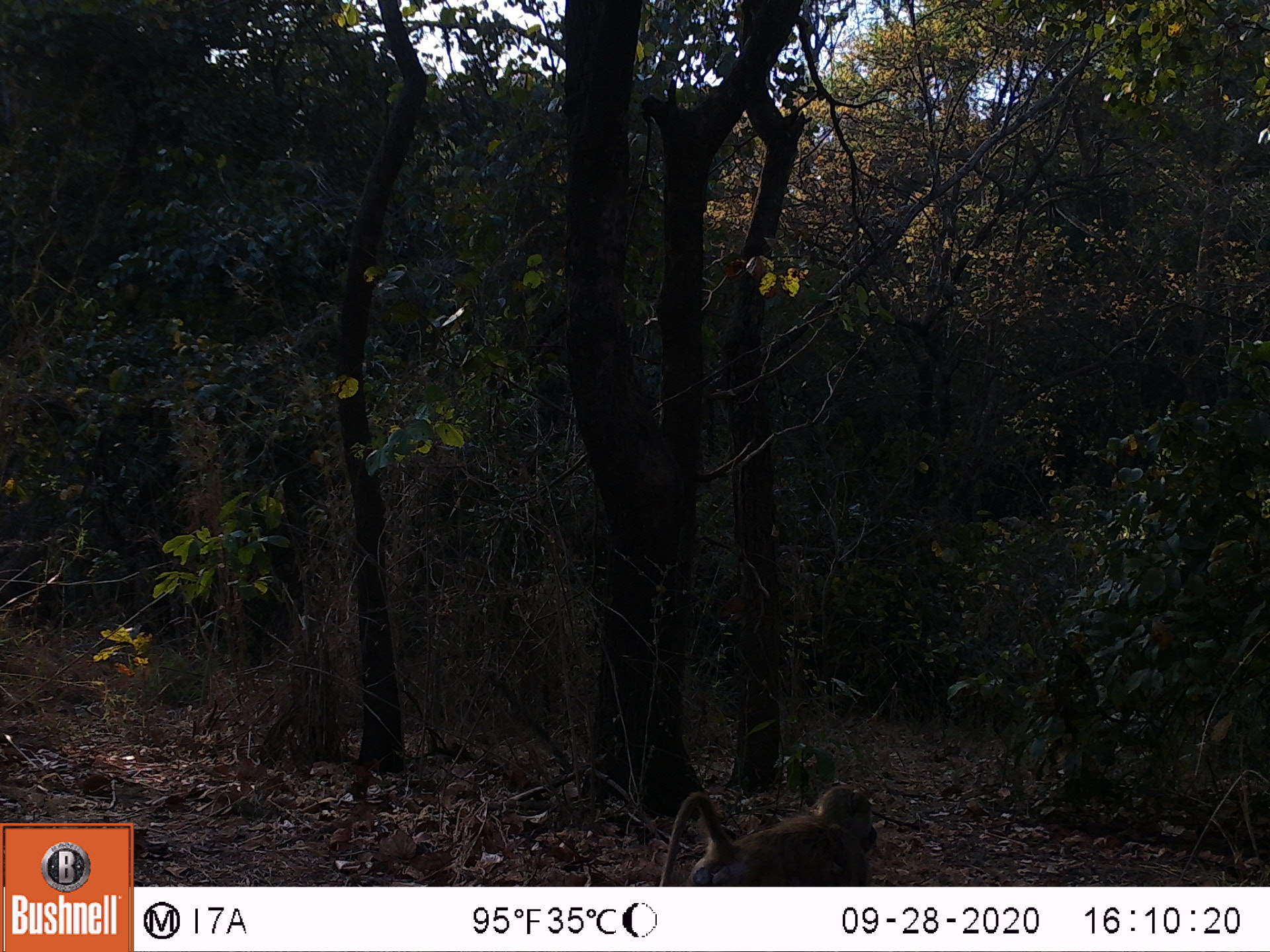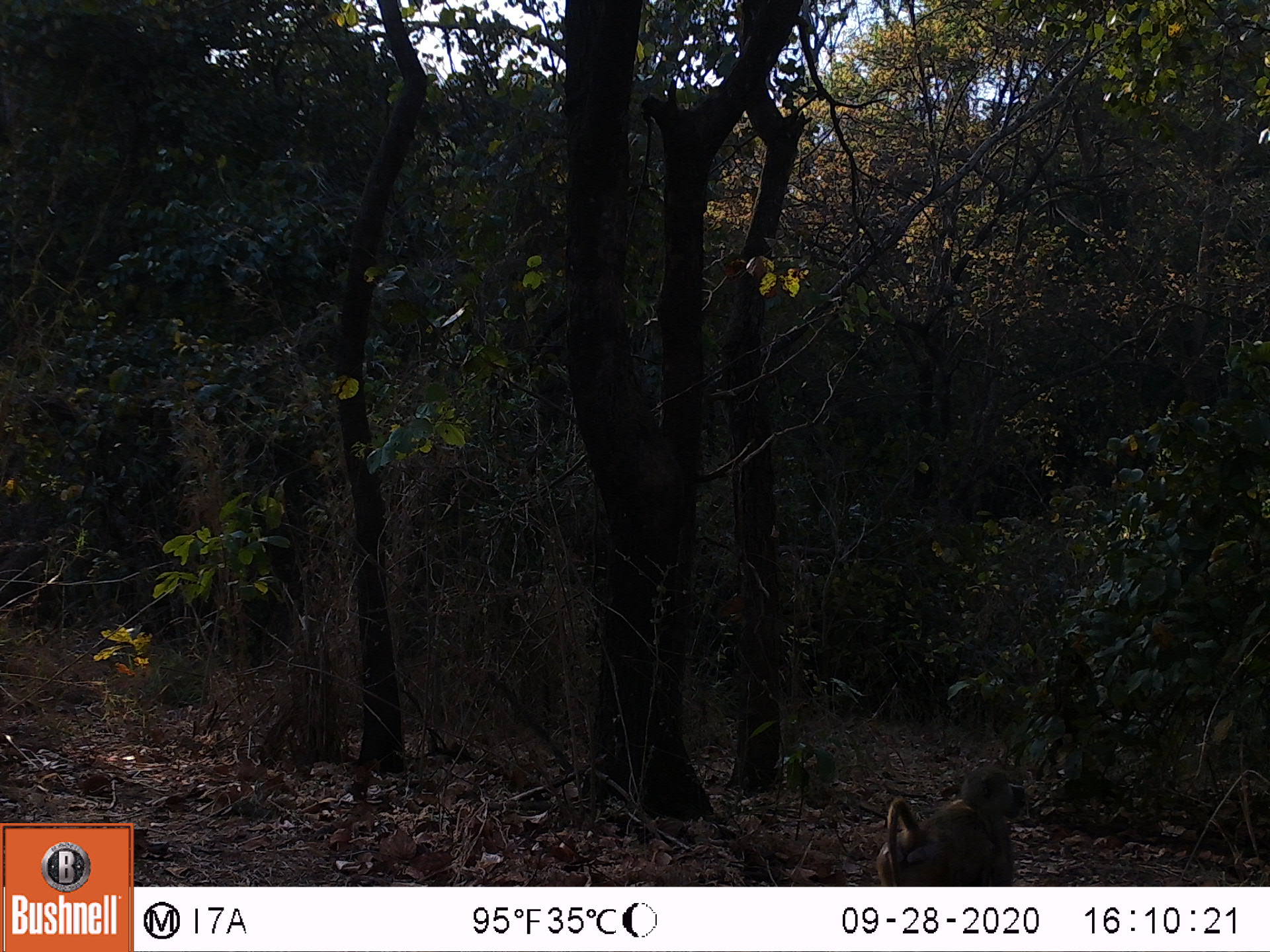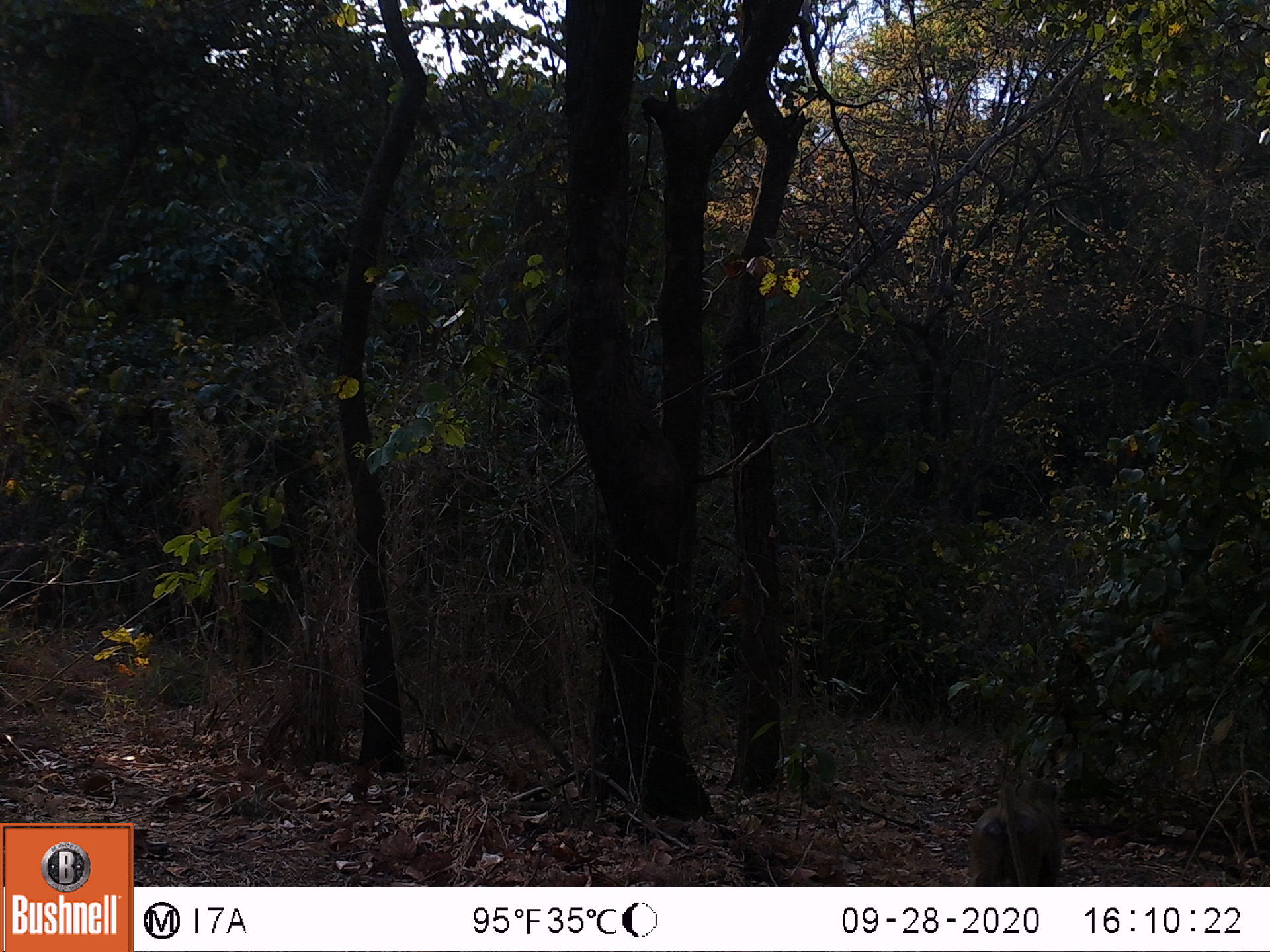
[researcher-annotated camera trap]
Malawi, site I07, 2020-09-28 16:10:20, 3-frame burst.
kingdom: Animalia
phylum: Chordata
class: Mammalia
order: Primates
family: Cercopithecidae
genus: Papio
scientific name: Papio cynocephalus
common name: yellow baboon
Yellow baboon (Papio cynocephalus), count 1.